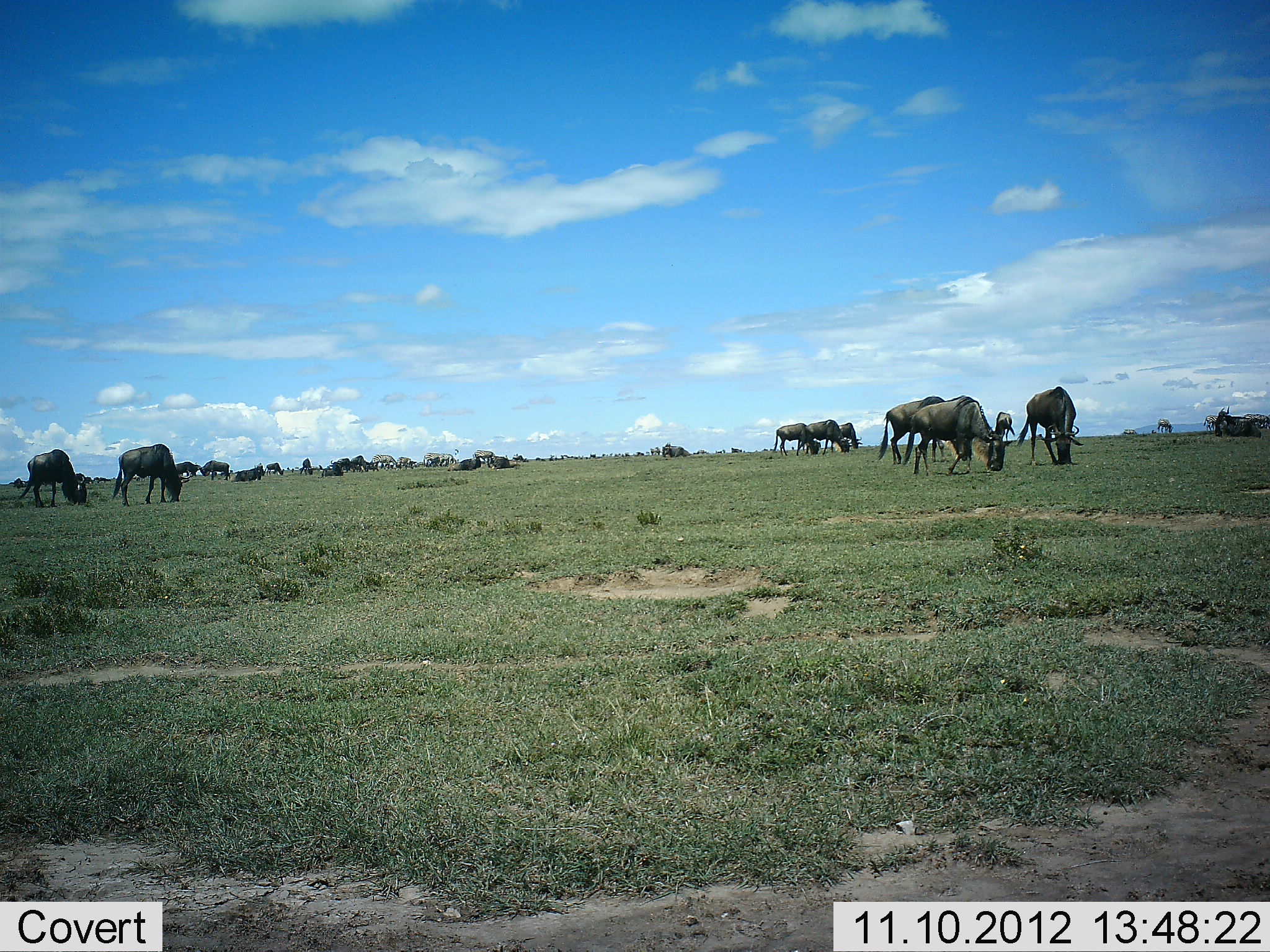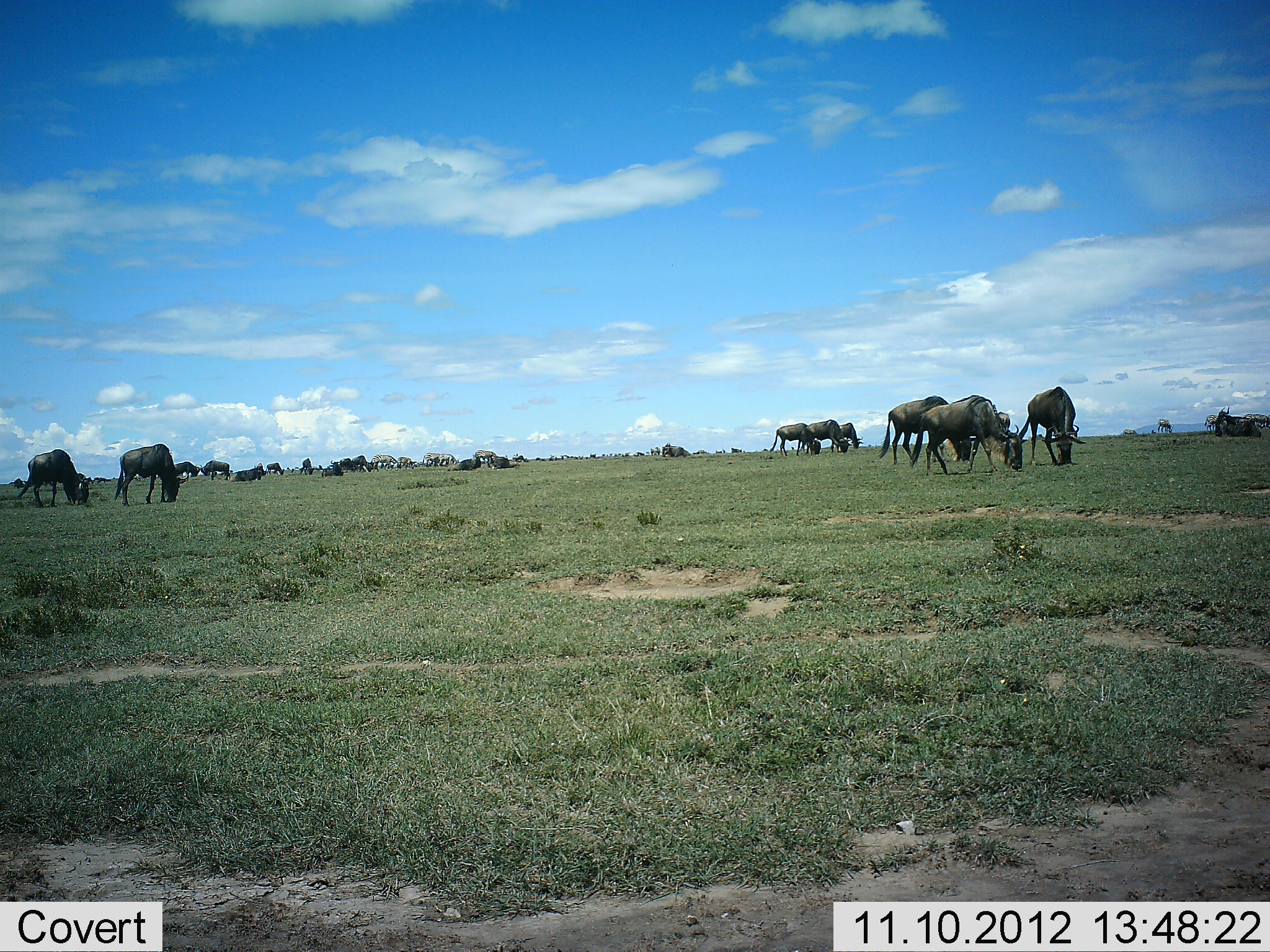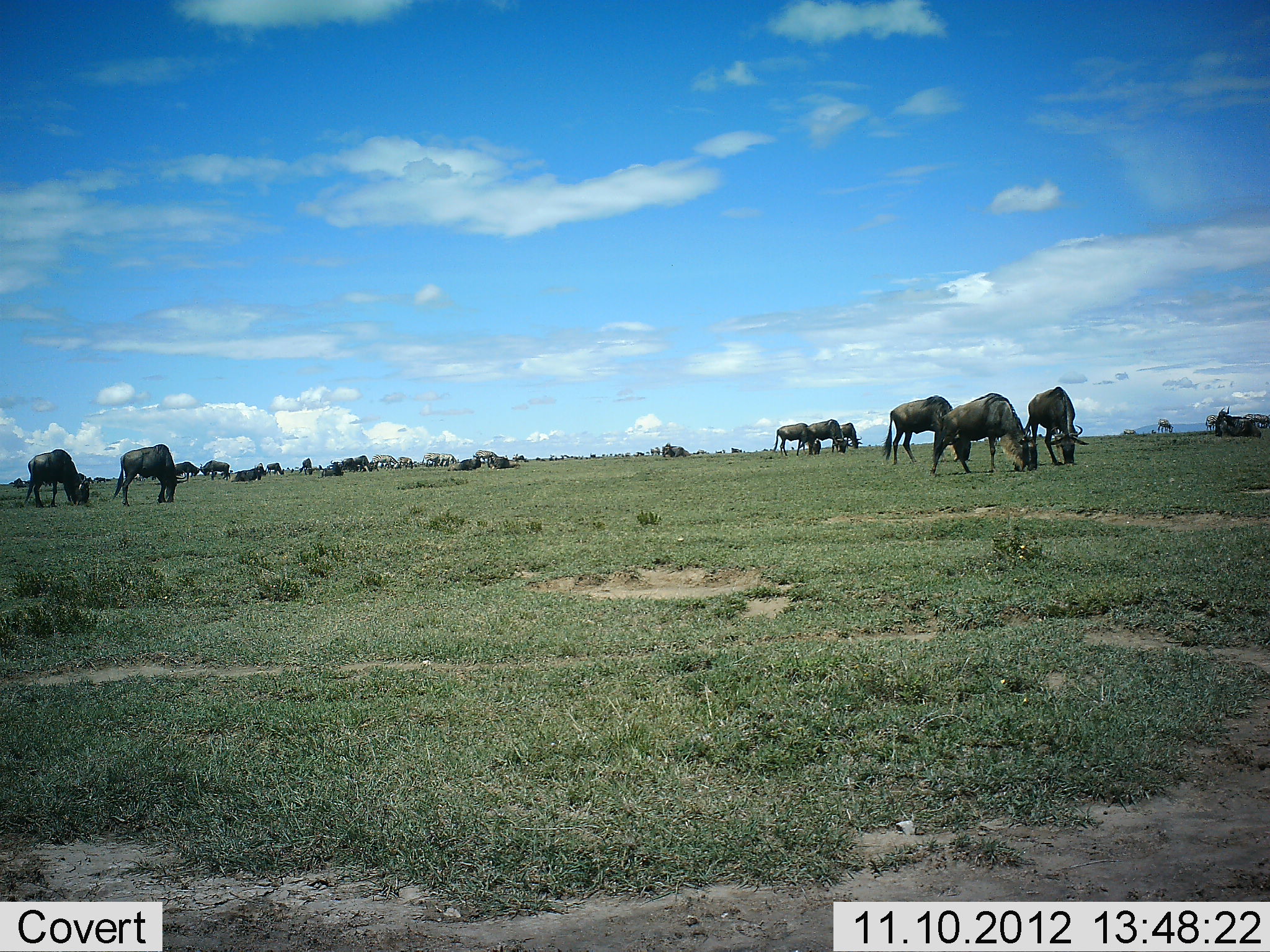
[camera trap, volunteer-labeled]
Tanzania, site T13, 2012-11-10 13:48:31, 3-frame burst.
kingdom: Animalia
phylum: Chordata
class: Mammalia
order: Artiodactyla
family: Bovidae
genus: Connochaetes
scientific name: Connochaetes taurinus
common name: blue wildebeest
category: wildebeest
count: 11-50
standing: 36%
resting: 0%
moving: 27%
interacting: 0%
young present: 0%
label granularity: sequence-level